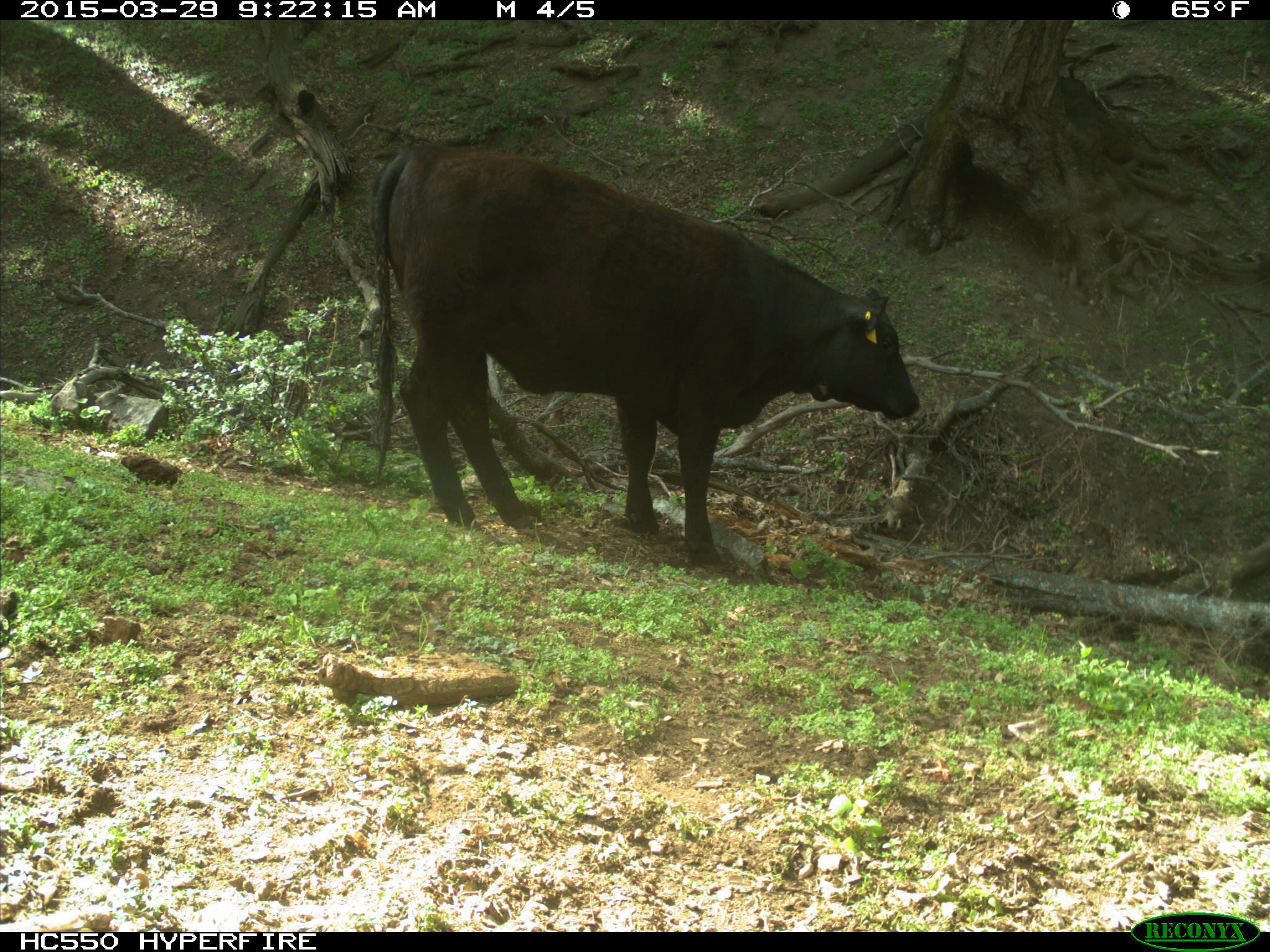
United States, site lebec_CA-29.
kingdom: Animalia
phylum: Chordata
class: Mammalia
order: Artiodactyla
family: Bovidae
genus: Bos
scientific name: Bos taurus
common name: domestic cow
Bos taurus (domestic cow).